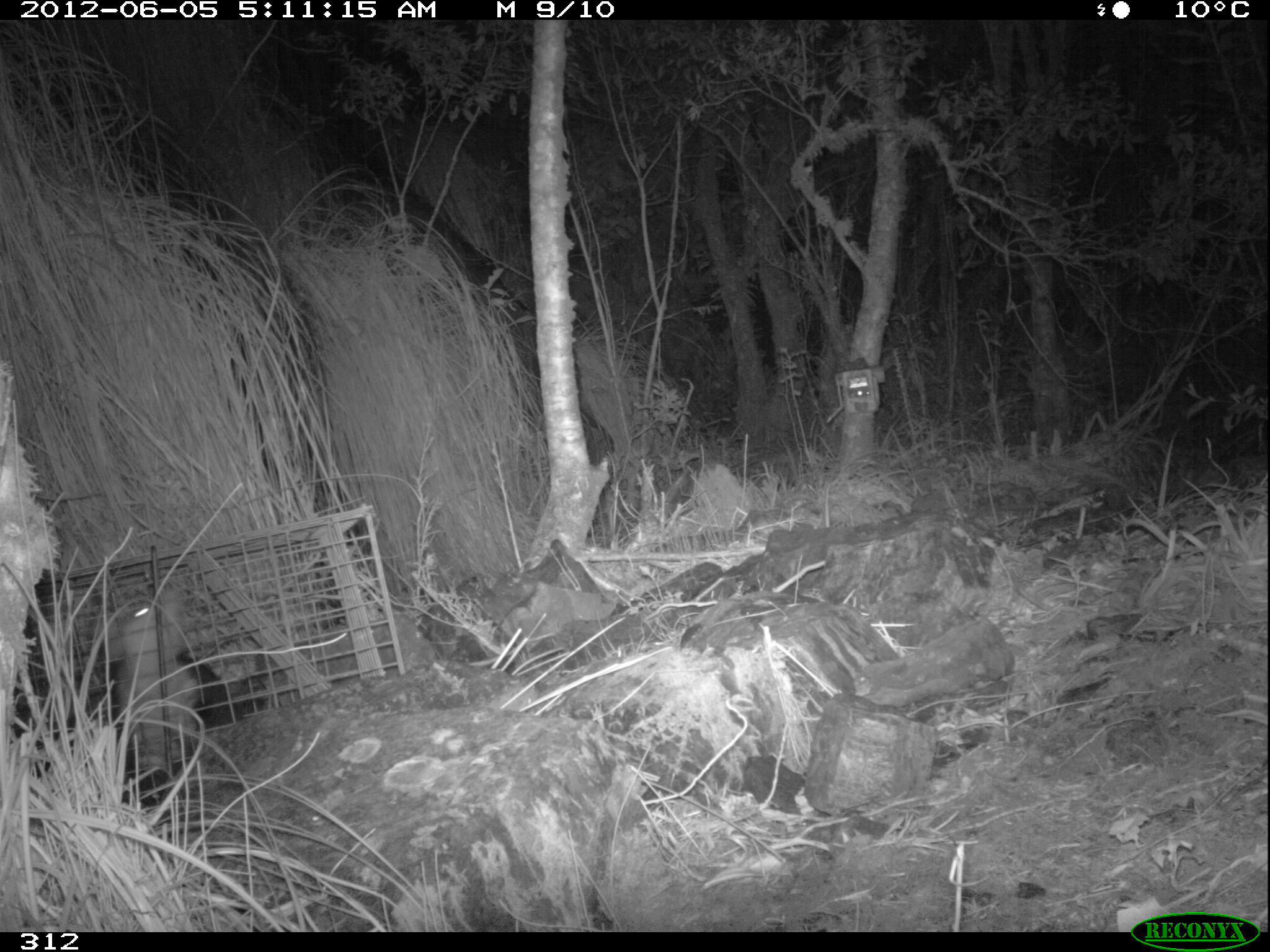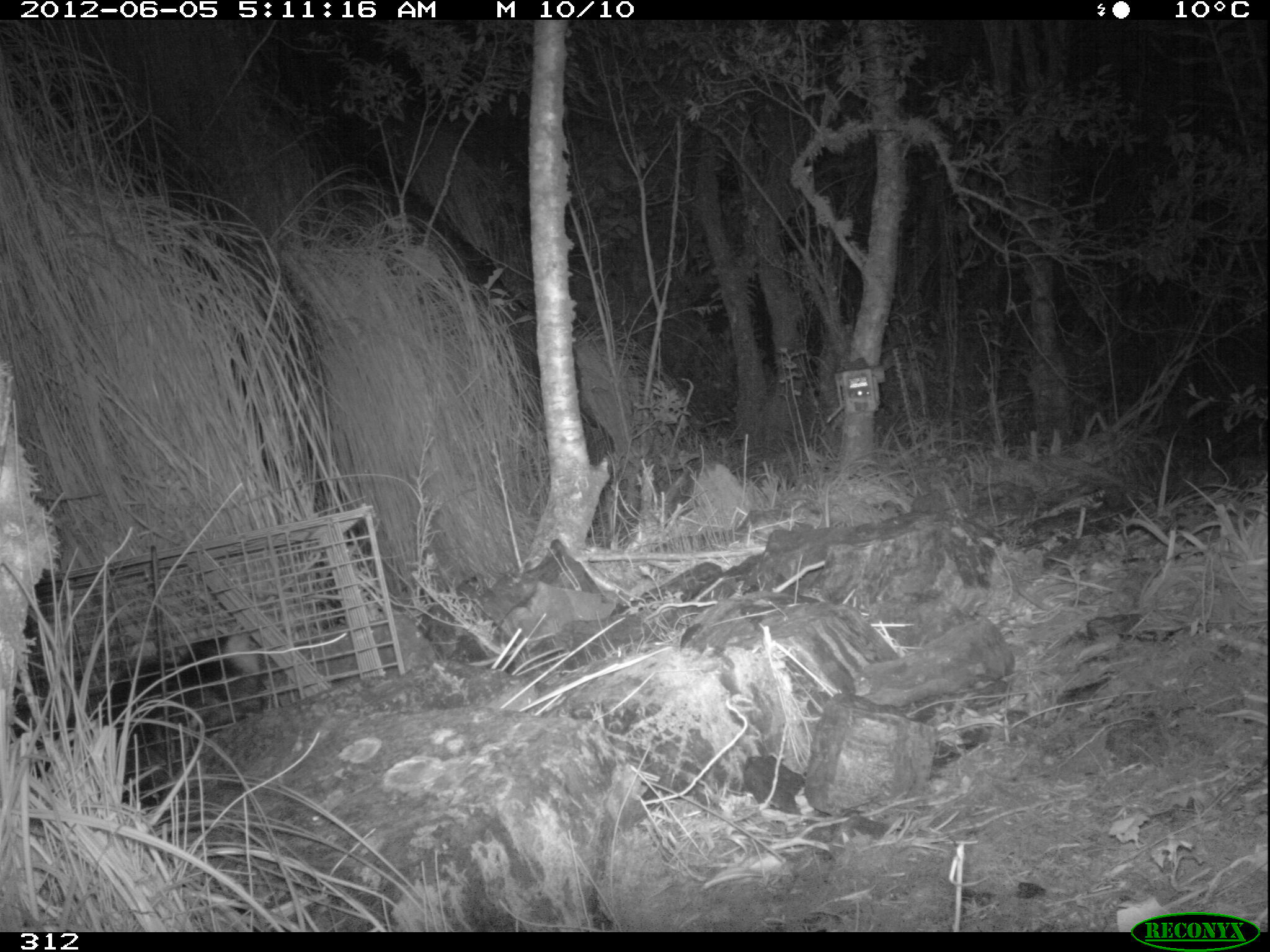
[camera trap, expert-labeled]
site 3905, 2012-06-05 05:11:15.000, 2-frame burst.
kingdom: Animalia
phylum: Chordata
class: Mammalia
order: Didelphimorphia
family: Didelphidae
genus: Didelphis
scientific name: Didelphis pernigra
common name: andean white-eared opossum